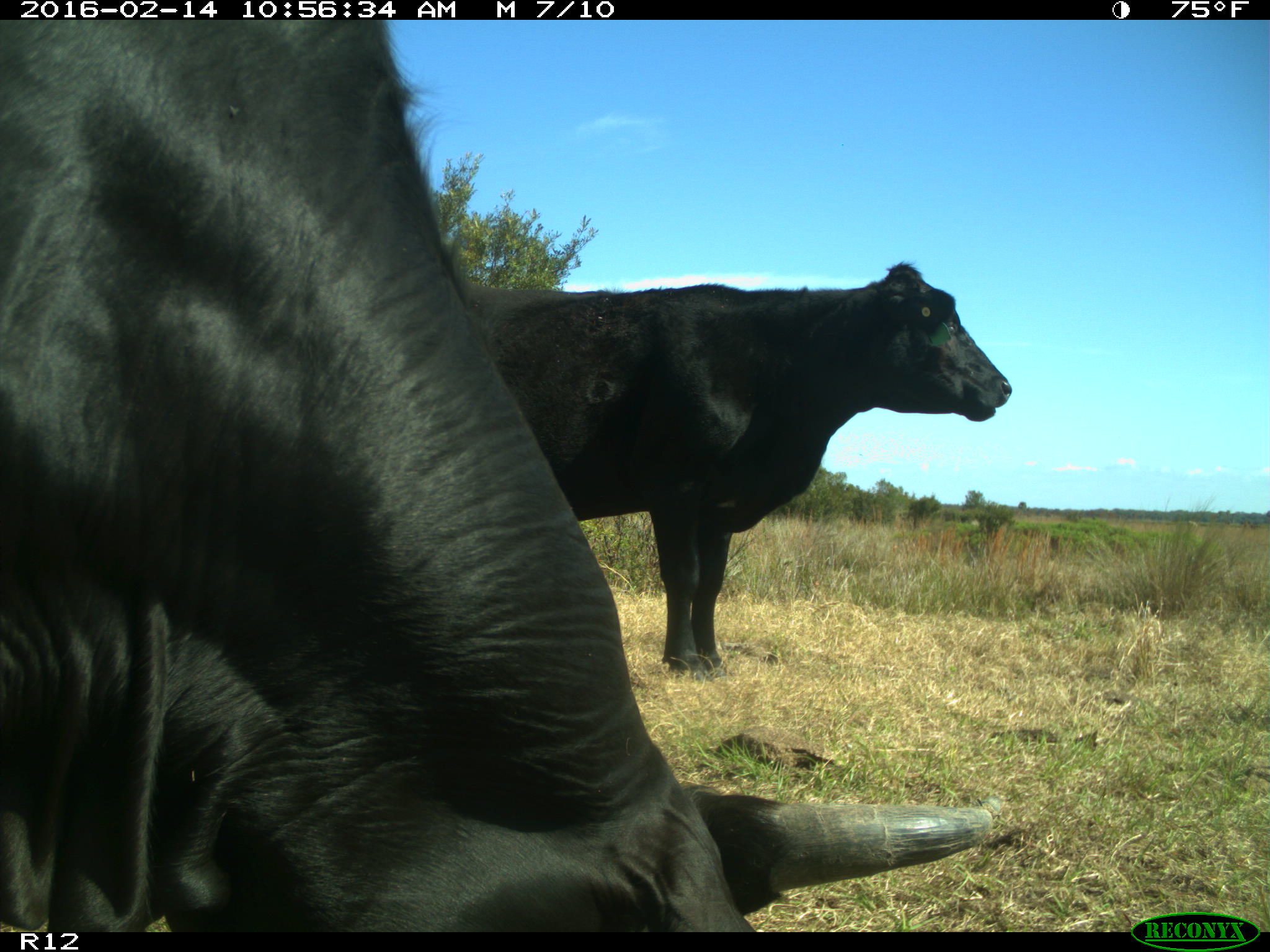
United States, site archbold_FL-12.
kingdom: Animalia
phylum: Chordata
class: Mammalia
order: Artiodactyla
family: Bovidae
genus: Bos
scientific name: Bos taurus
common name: domestic cow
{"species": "Bos taurus (domestic cow)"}